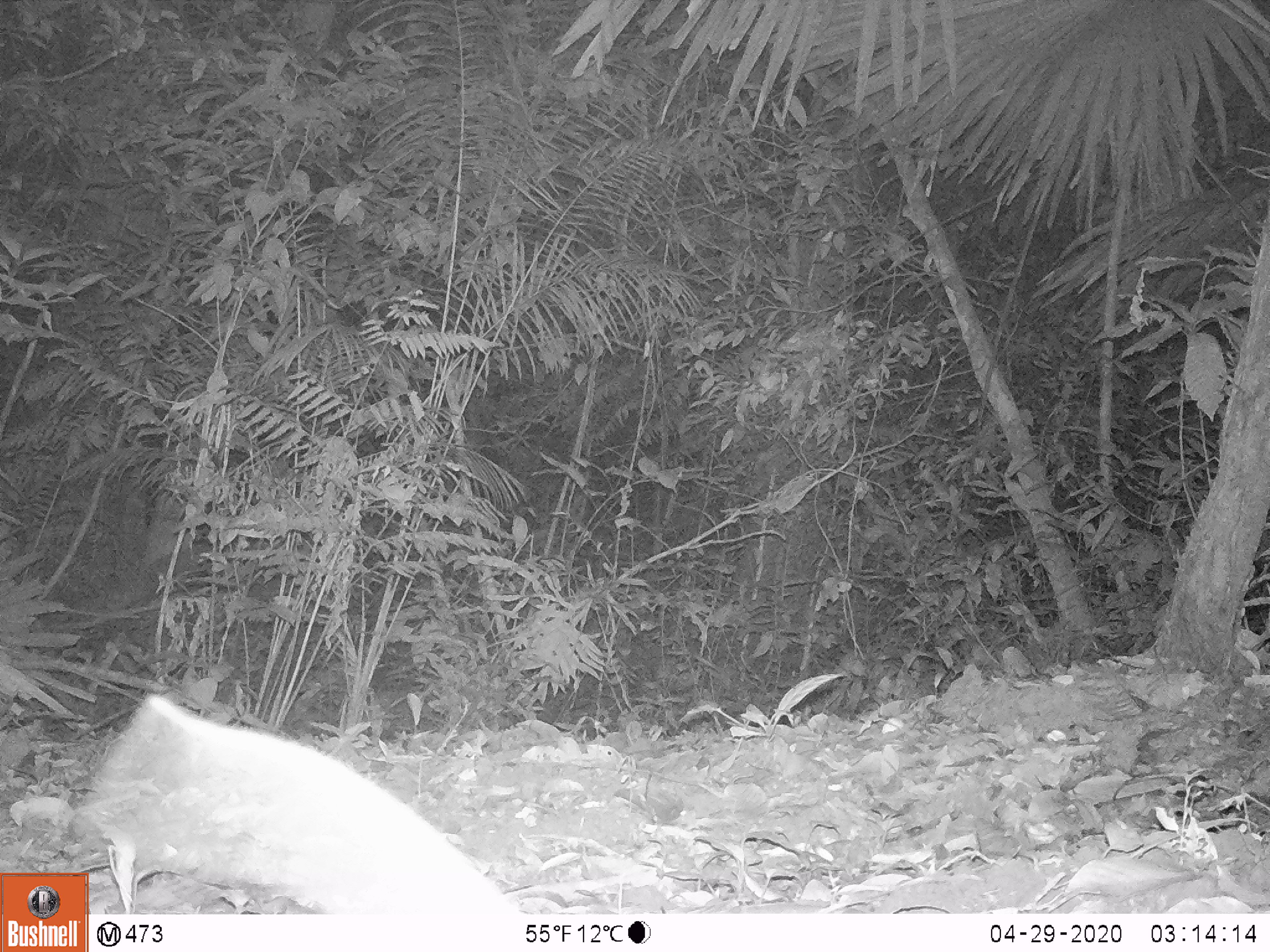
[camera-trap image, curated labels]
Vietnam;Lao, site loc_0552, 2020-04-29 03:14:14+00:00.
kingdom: Animalia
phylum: Chordata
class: Mammalia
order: Rodentia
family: Muridae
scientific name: Muridae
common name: old-world mice and rats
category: unidentified murid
Unidentified murid (old-world mice and rats) (Muridae). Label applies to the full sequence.